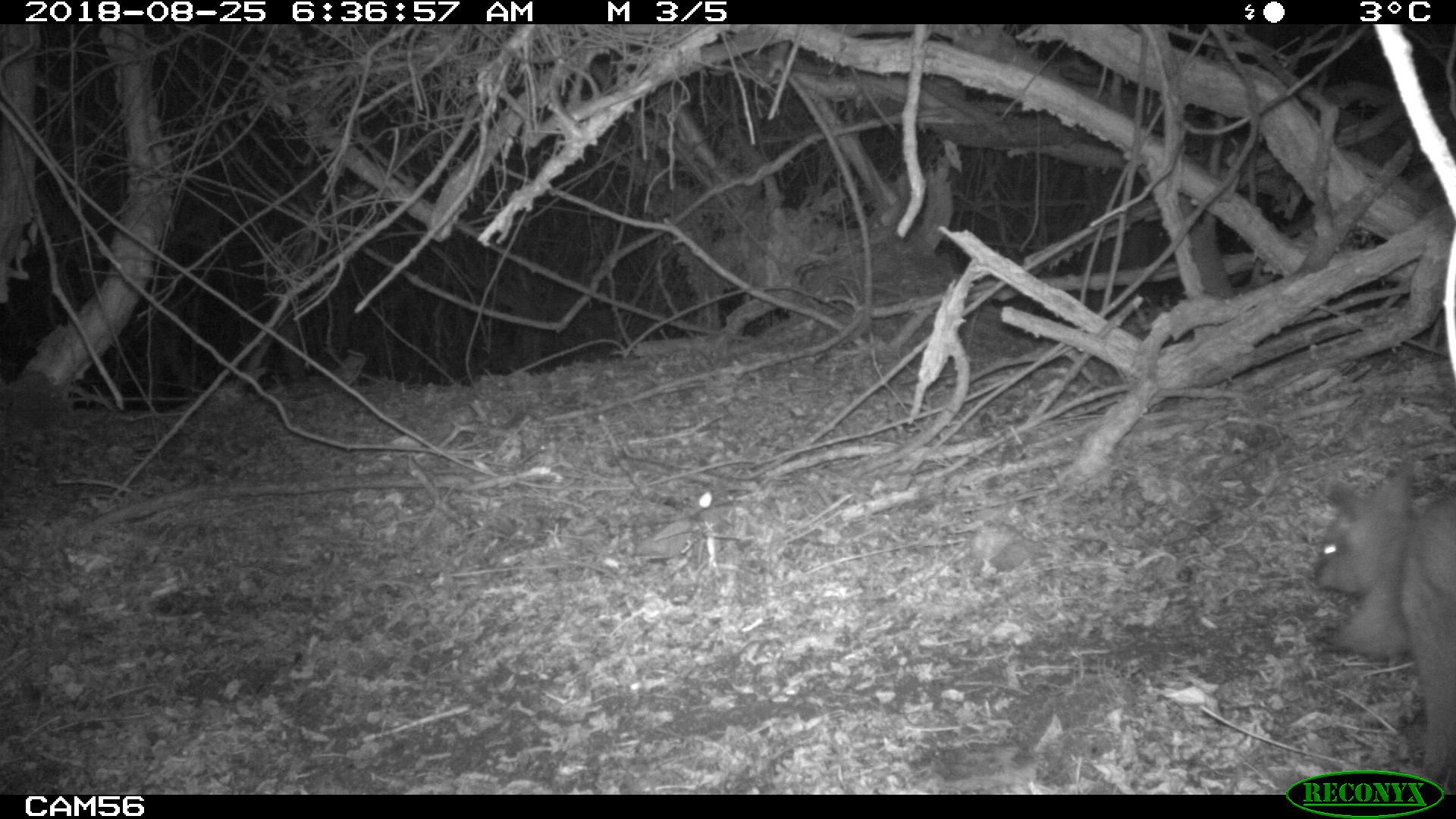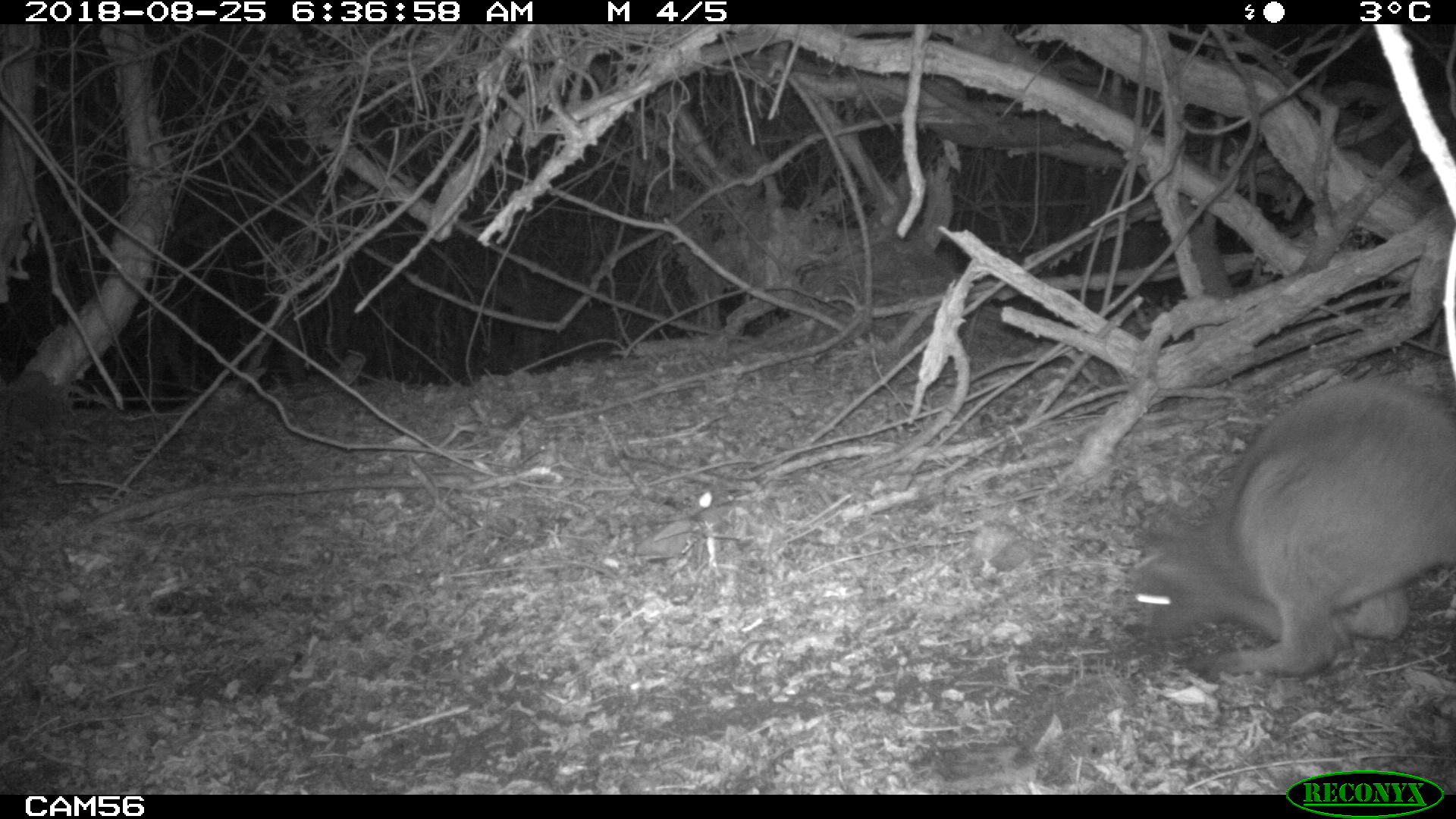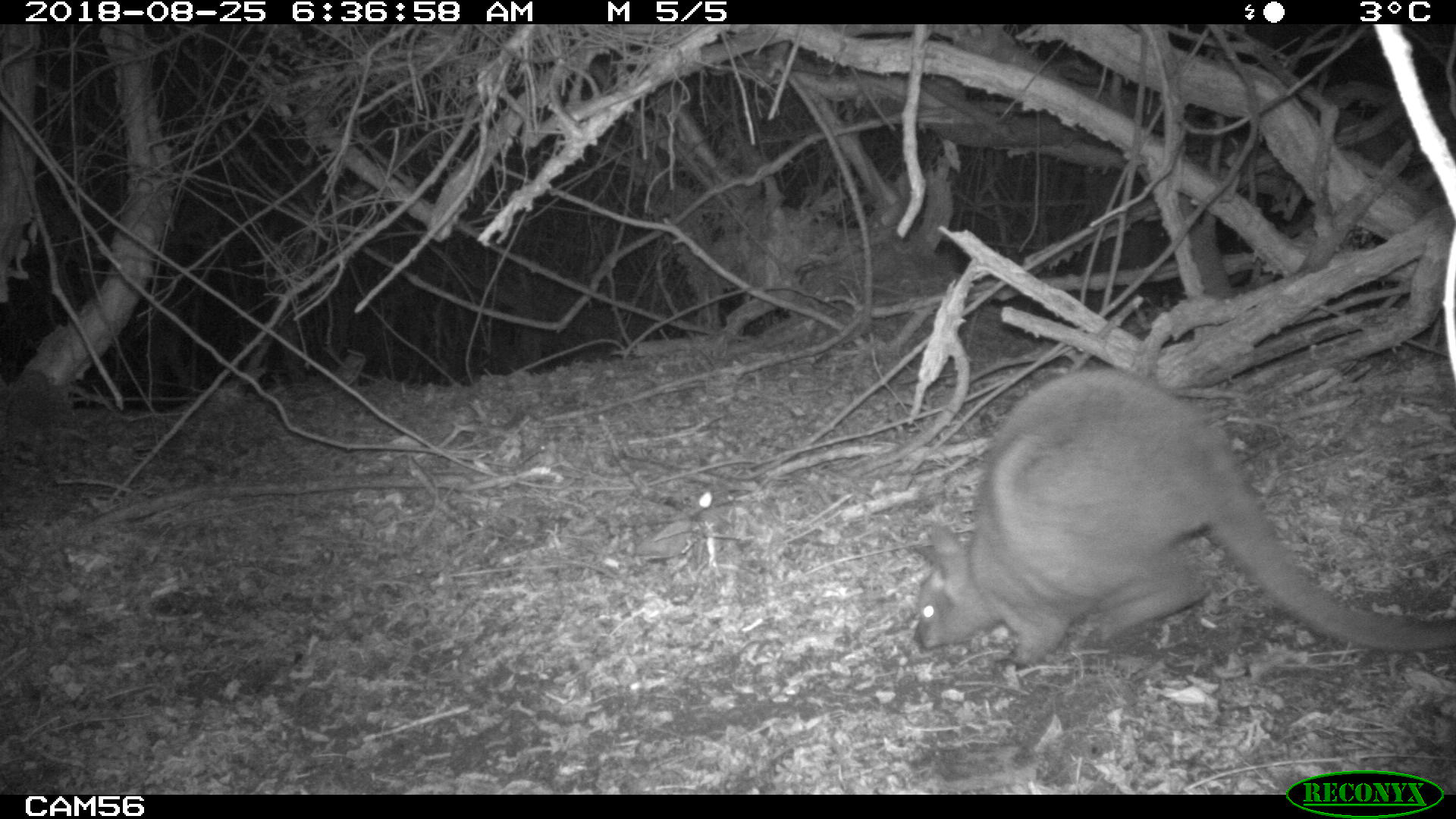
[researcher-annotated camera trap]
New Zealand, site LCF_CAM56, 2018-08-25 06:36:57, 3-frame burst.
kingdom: Animalia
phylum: Chordata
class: Mammalia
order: Diprotodontia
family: Macropodidae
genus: Notamacropus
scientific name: Notamacropus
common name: wallaby